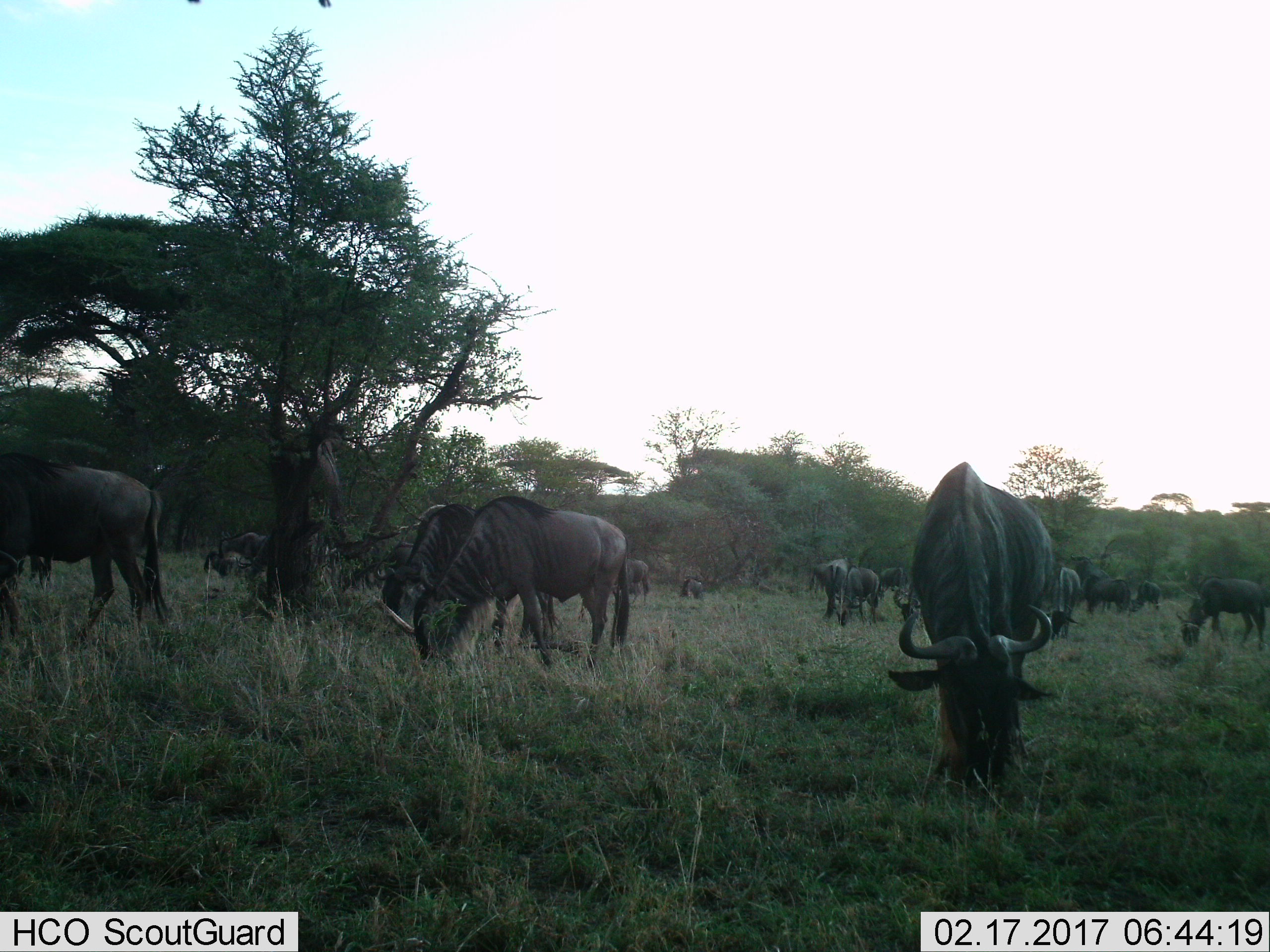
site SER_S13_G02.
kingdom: Animalia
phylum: Chordata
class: Mammalia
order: Artiodactyla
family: Bovidae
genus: Connochaetes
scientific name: Connochaetes taurinus taurinus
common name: blue wildebeest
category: wildebeestblue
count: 11-50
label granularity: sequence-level